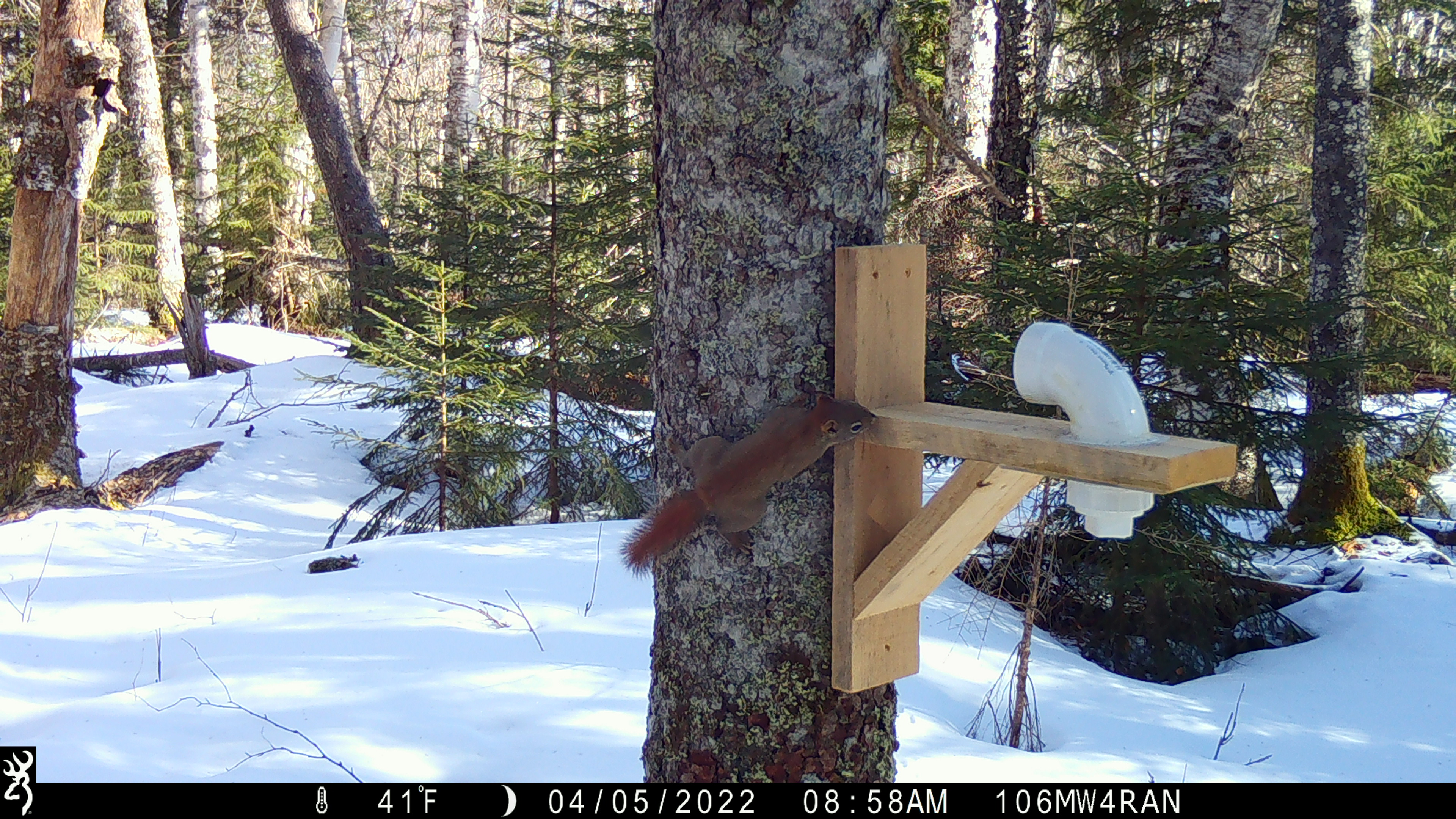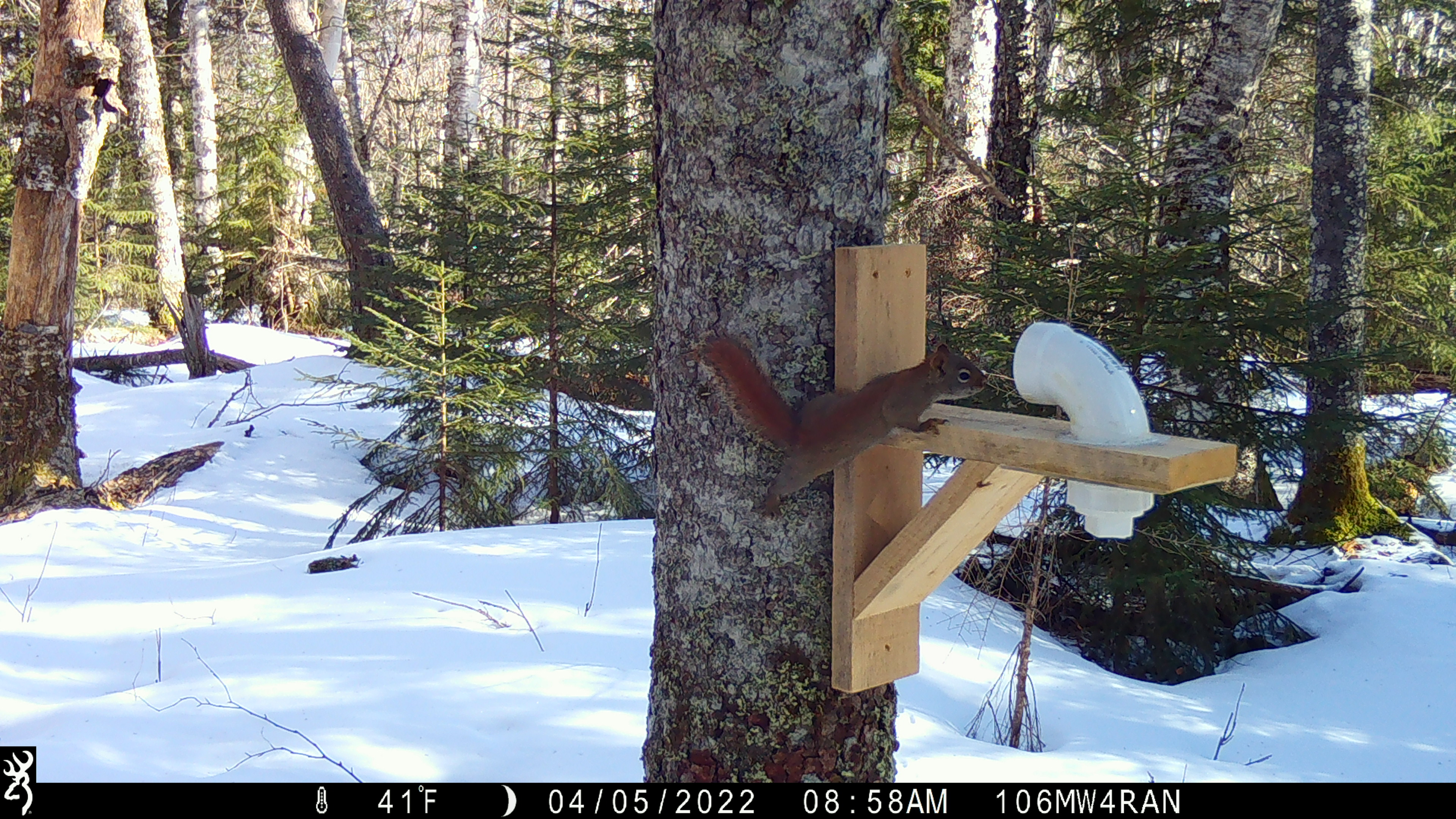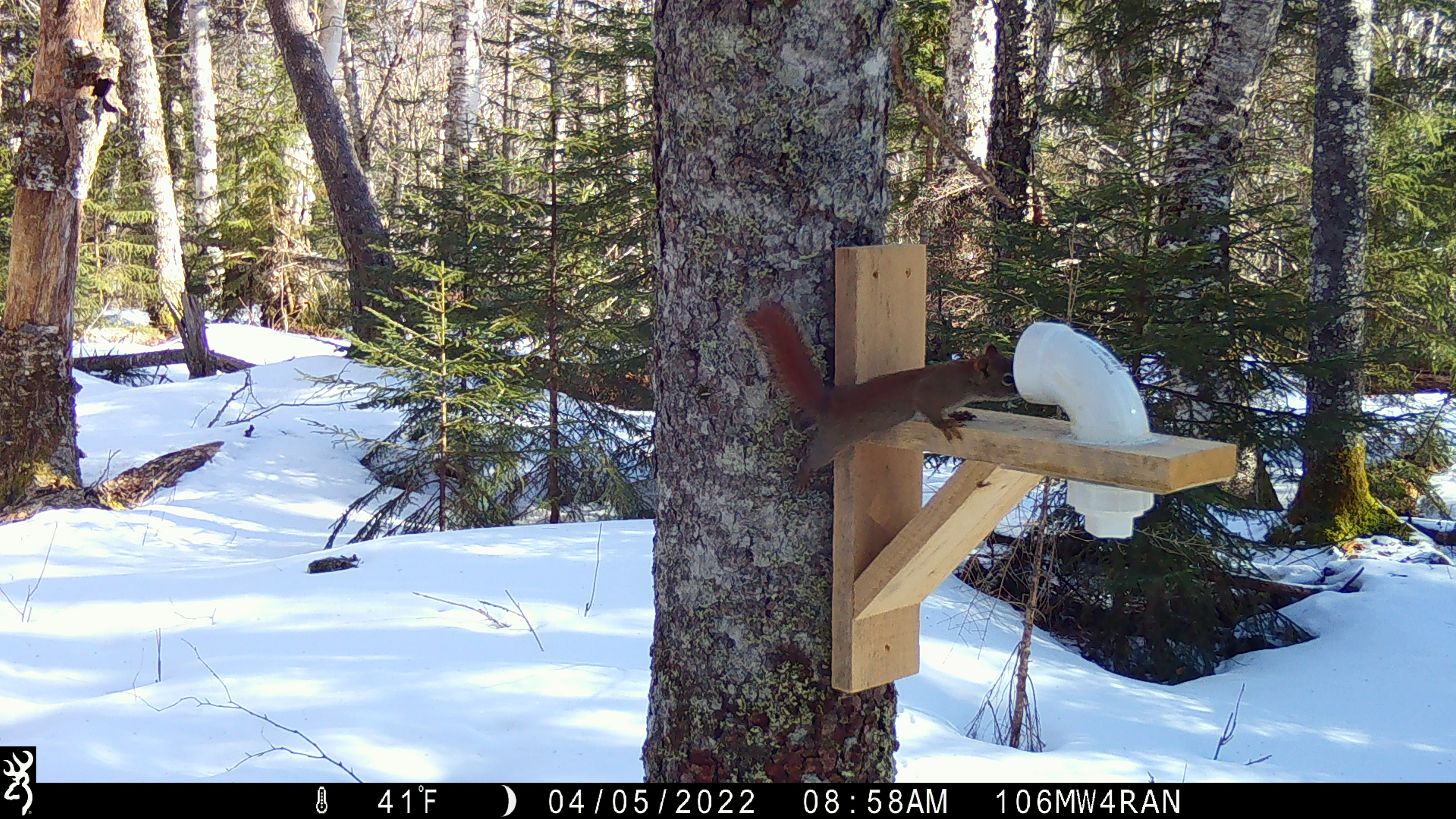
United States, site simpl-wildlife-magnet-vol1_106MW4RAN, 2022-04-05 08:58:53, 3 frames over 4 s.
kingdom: Animalia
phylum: Chordata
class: Mammalia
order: Rodentia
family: Sciuridae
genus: Tamiasciurus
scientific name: Tamiasciurus hudsonicus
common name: red squirrel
Red squirrel (Tamiasciurus hudsonicus).